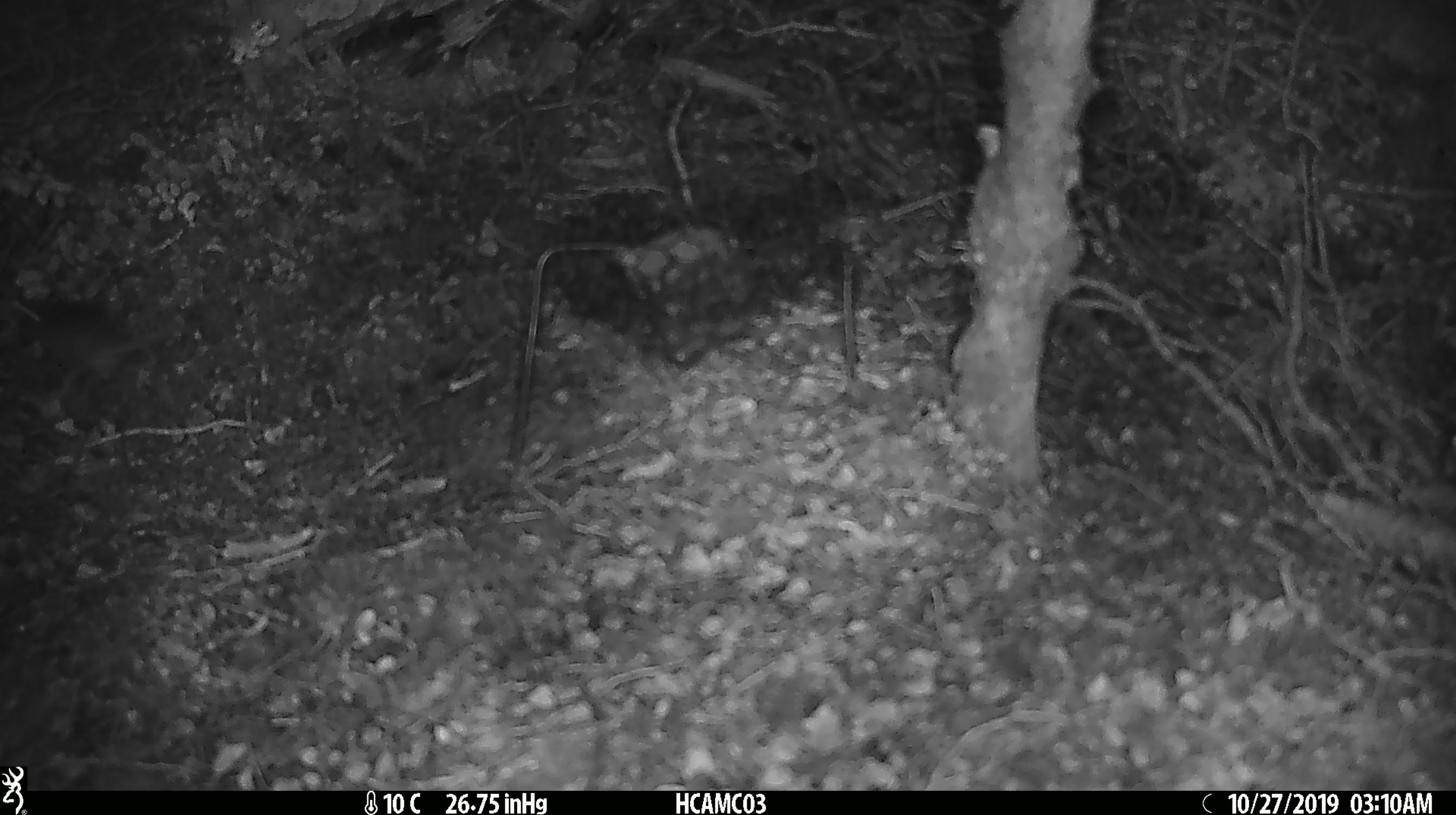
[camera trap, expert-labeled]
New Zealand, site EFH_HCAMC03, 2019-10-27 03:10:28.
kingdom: Animalia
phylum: Chordata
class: Mammalia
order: Rodentia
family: Muridae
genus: Mus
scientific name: Mus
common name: mouse